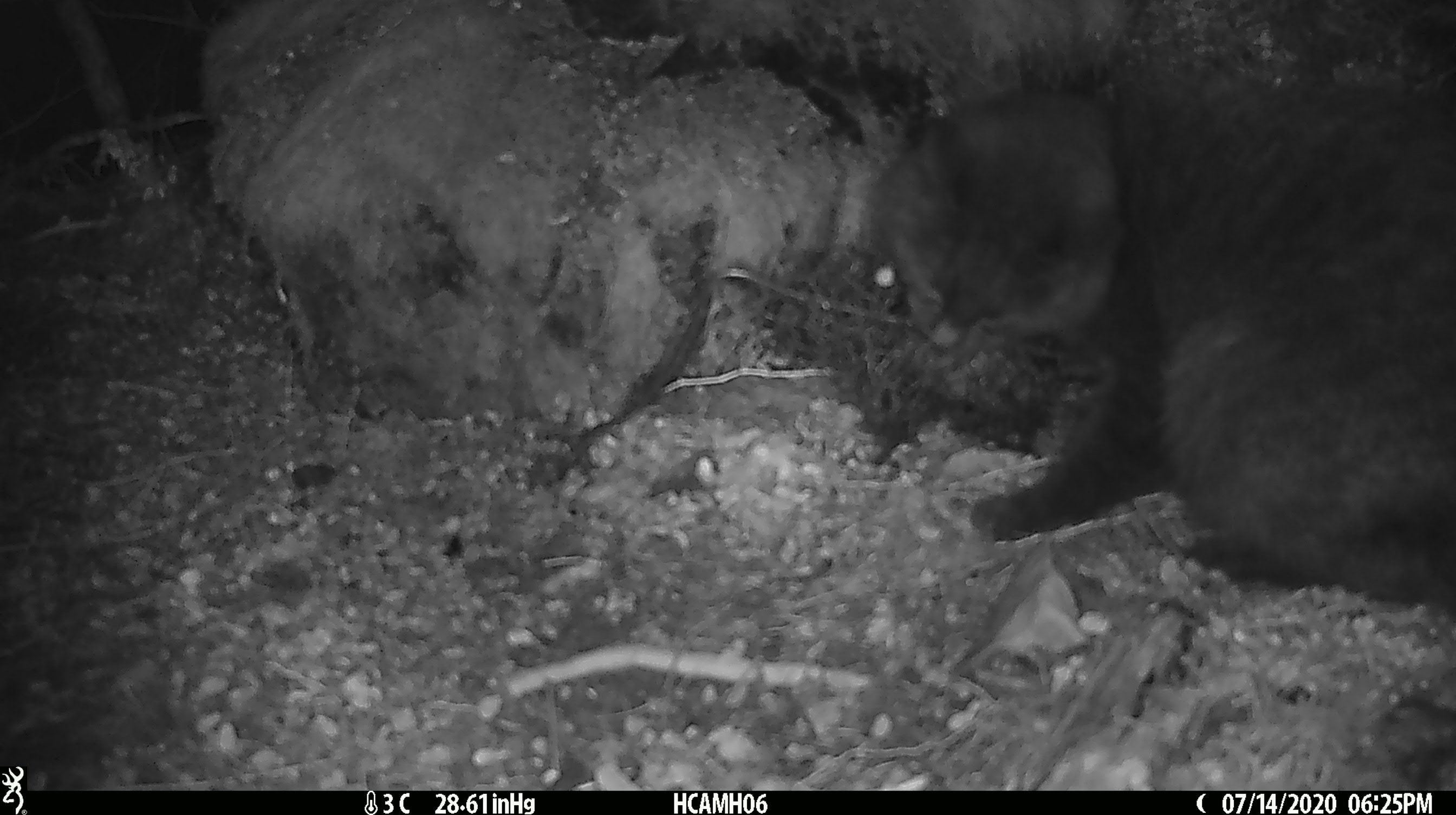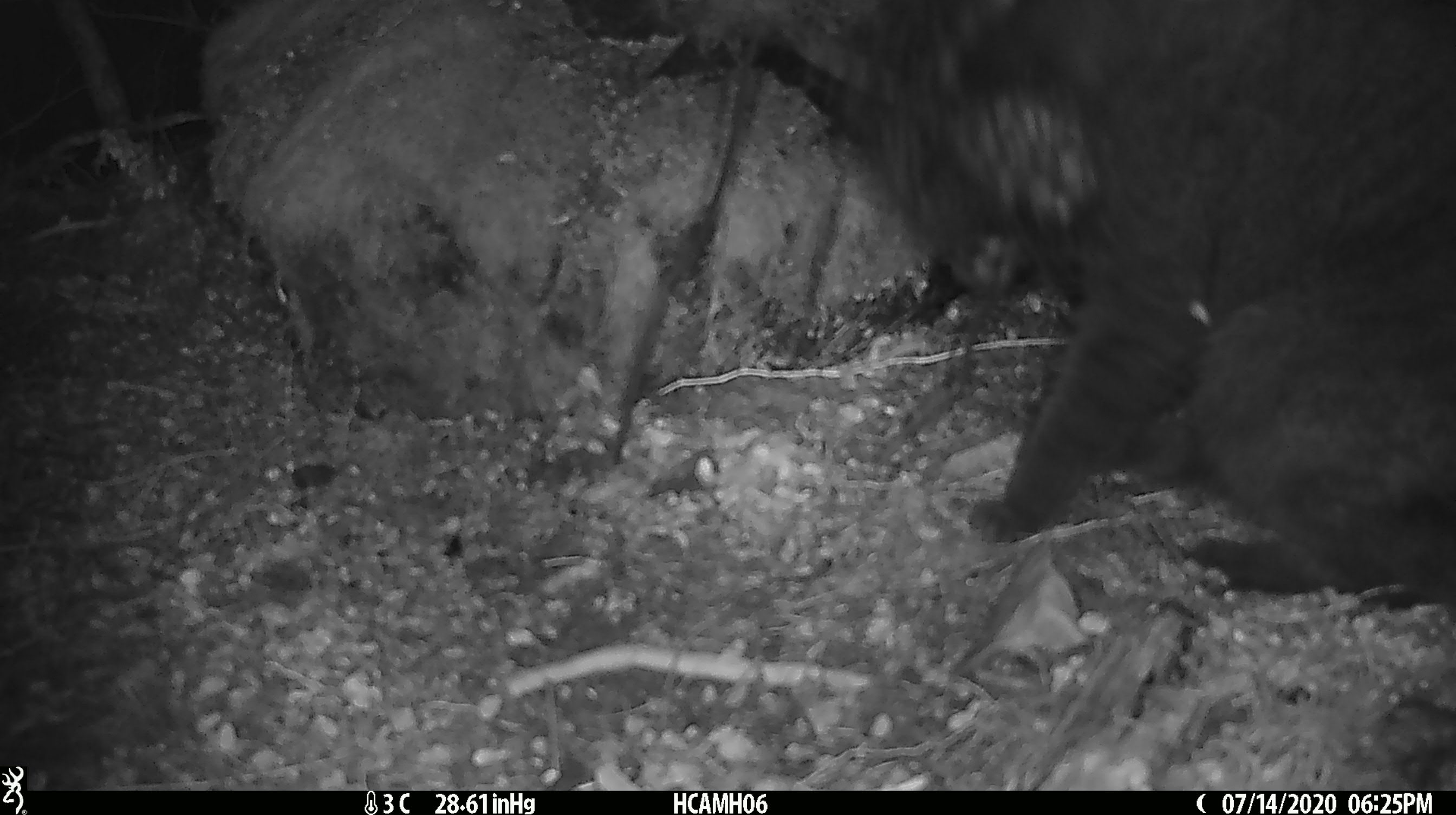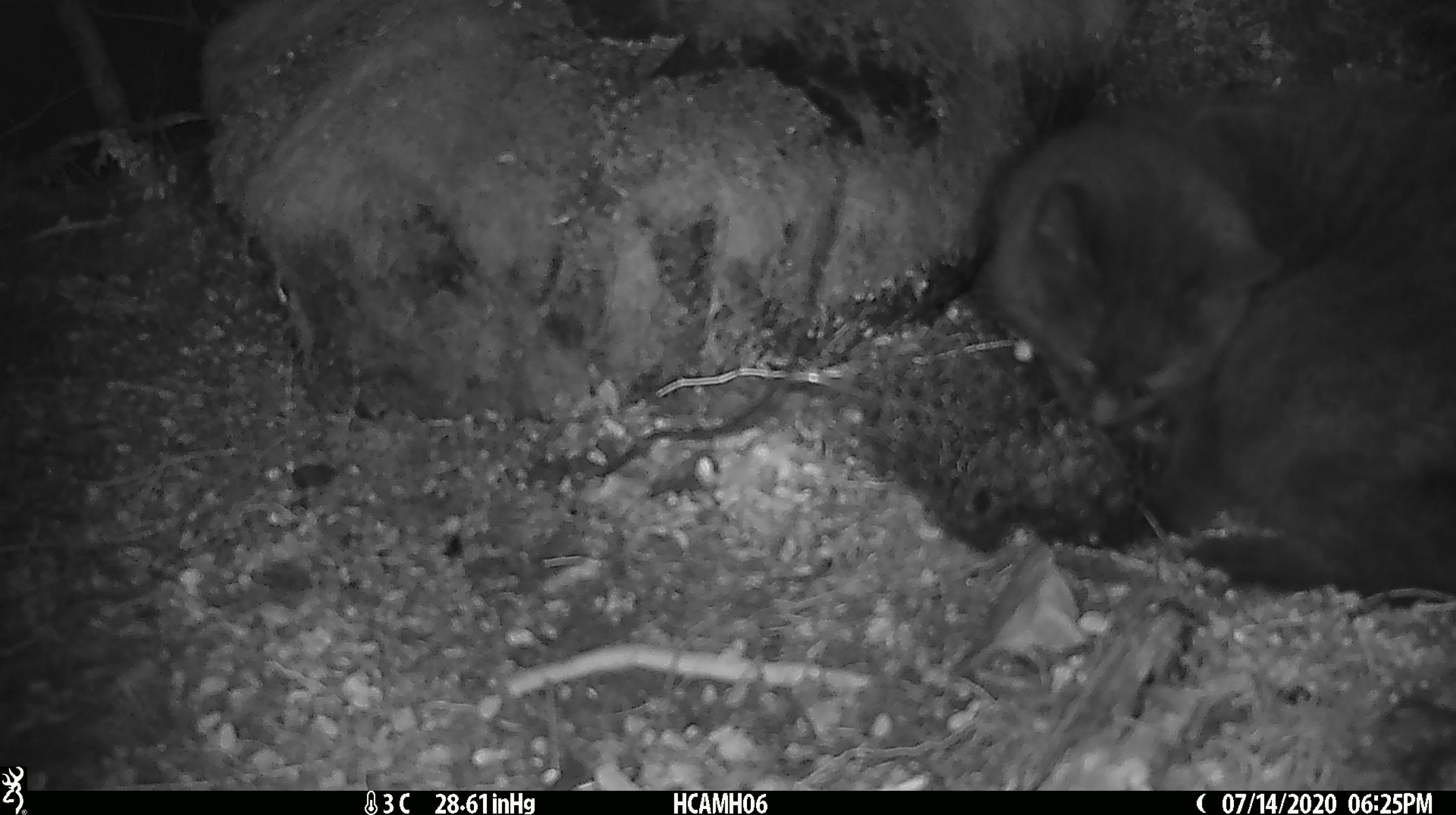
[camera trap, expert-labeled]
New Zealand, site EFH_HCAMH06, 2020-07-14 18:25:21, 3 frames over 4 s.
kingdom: Animalia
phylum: Chordata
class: Mammalia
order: Carnivora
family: Felidae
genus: Felis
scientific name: Felis catus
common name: domestic cat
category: cat